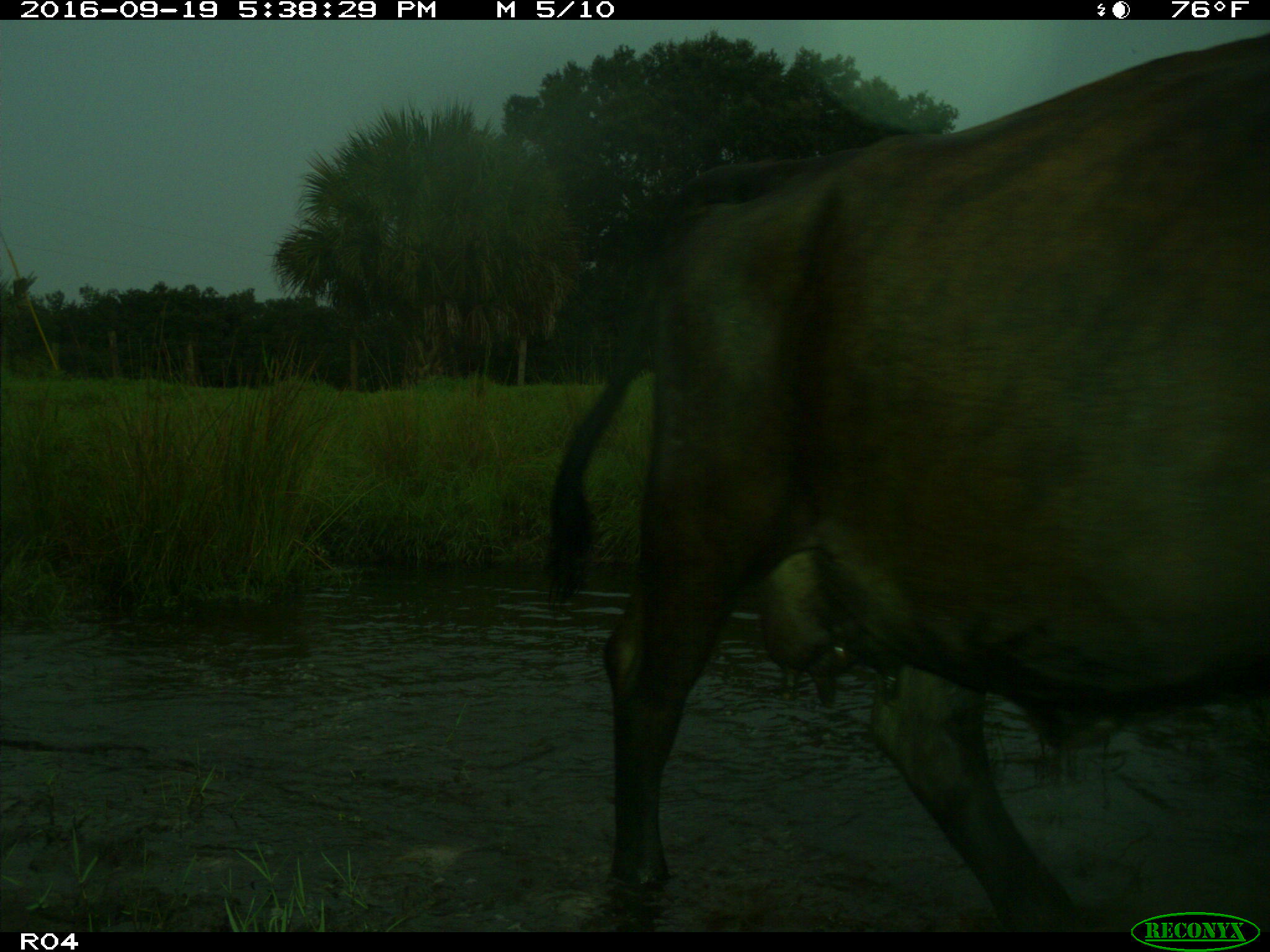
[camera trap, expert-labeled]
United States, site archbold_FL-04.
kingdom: Animalia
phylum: Chordata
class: Mammalia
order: Artiodactyla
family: Bovidae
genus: Bos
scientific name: Bos taurus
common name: domestic cow